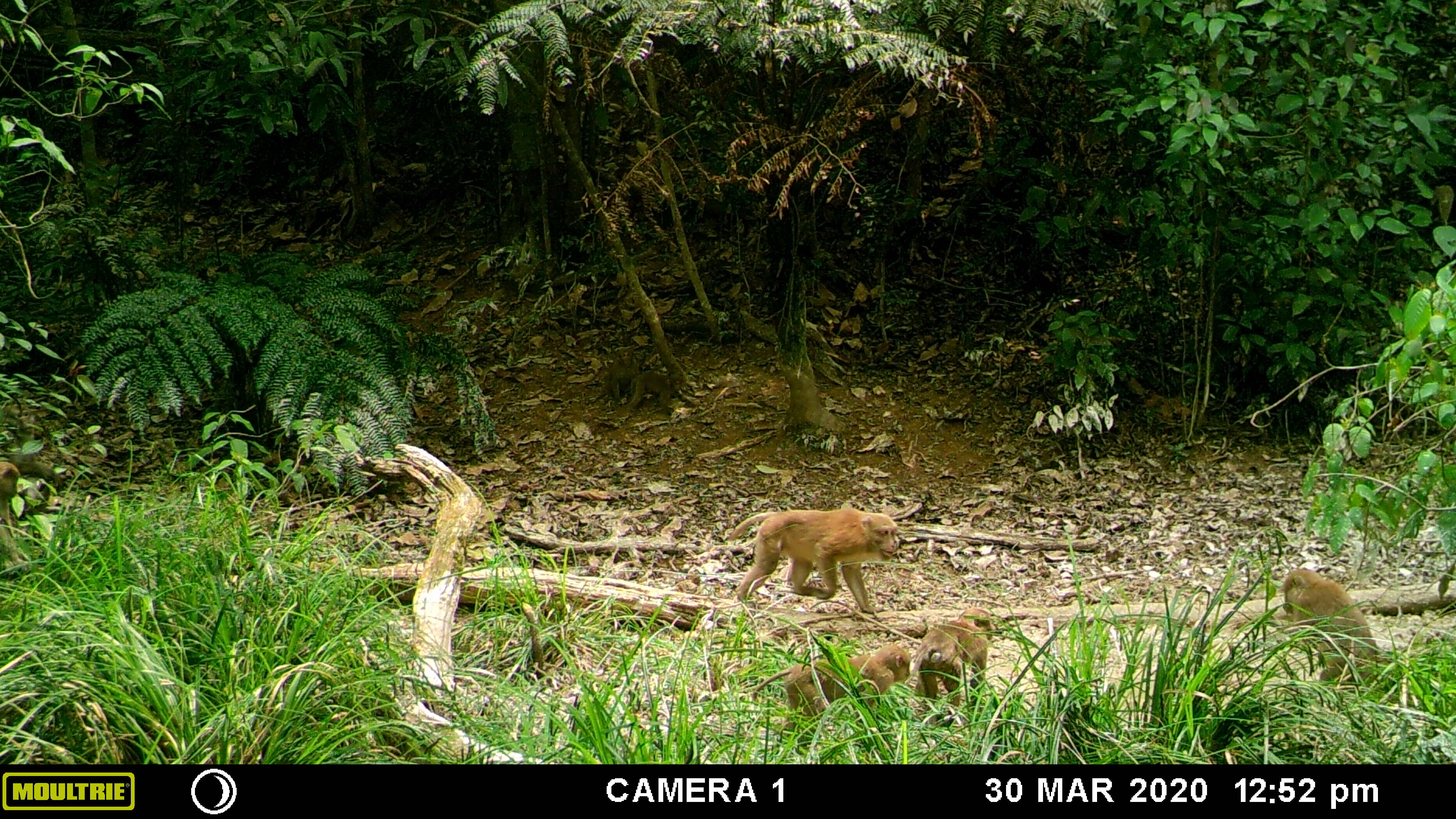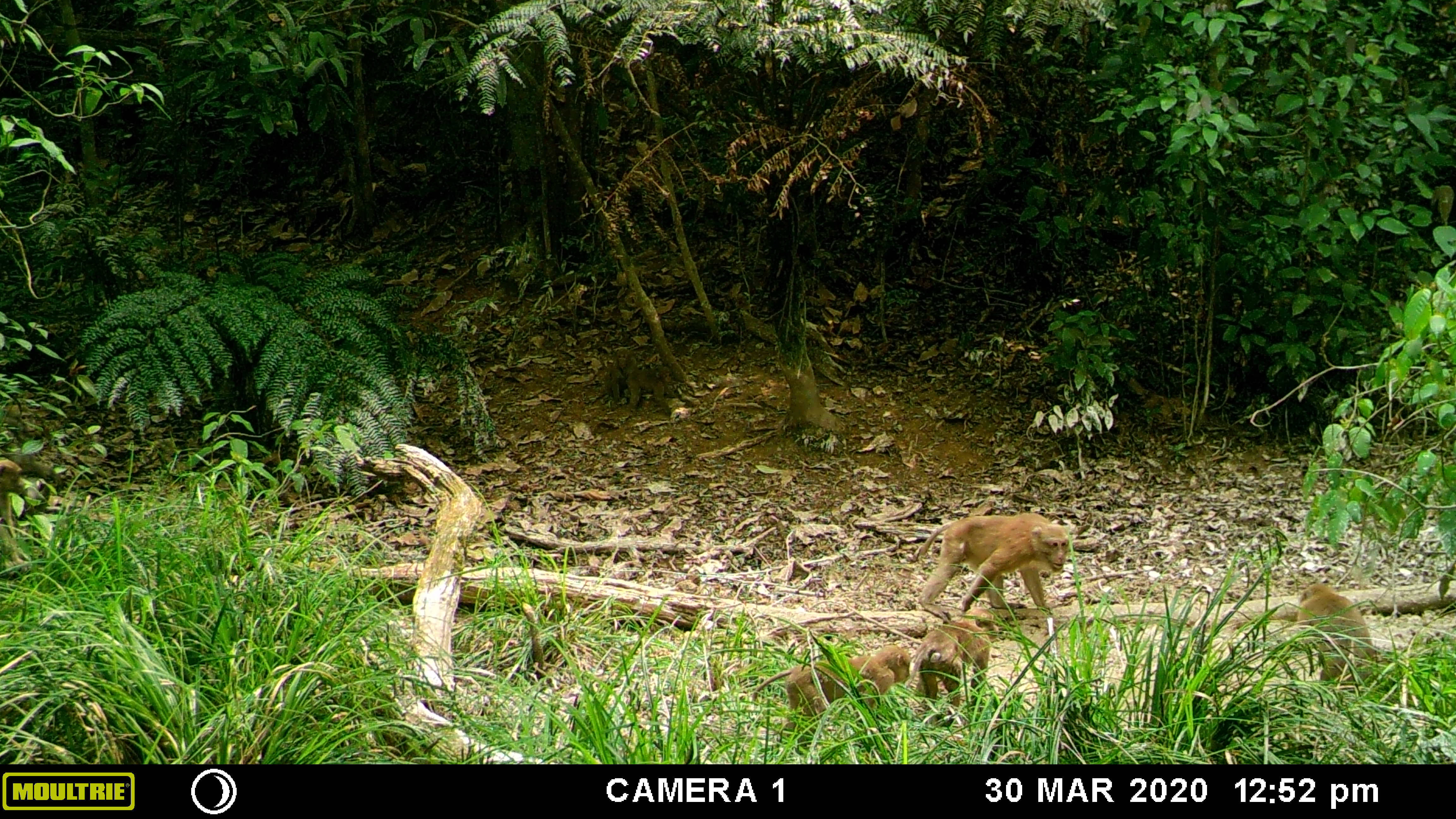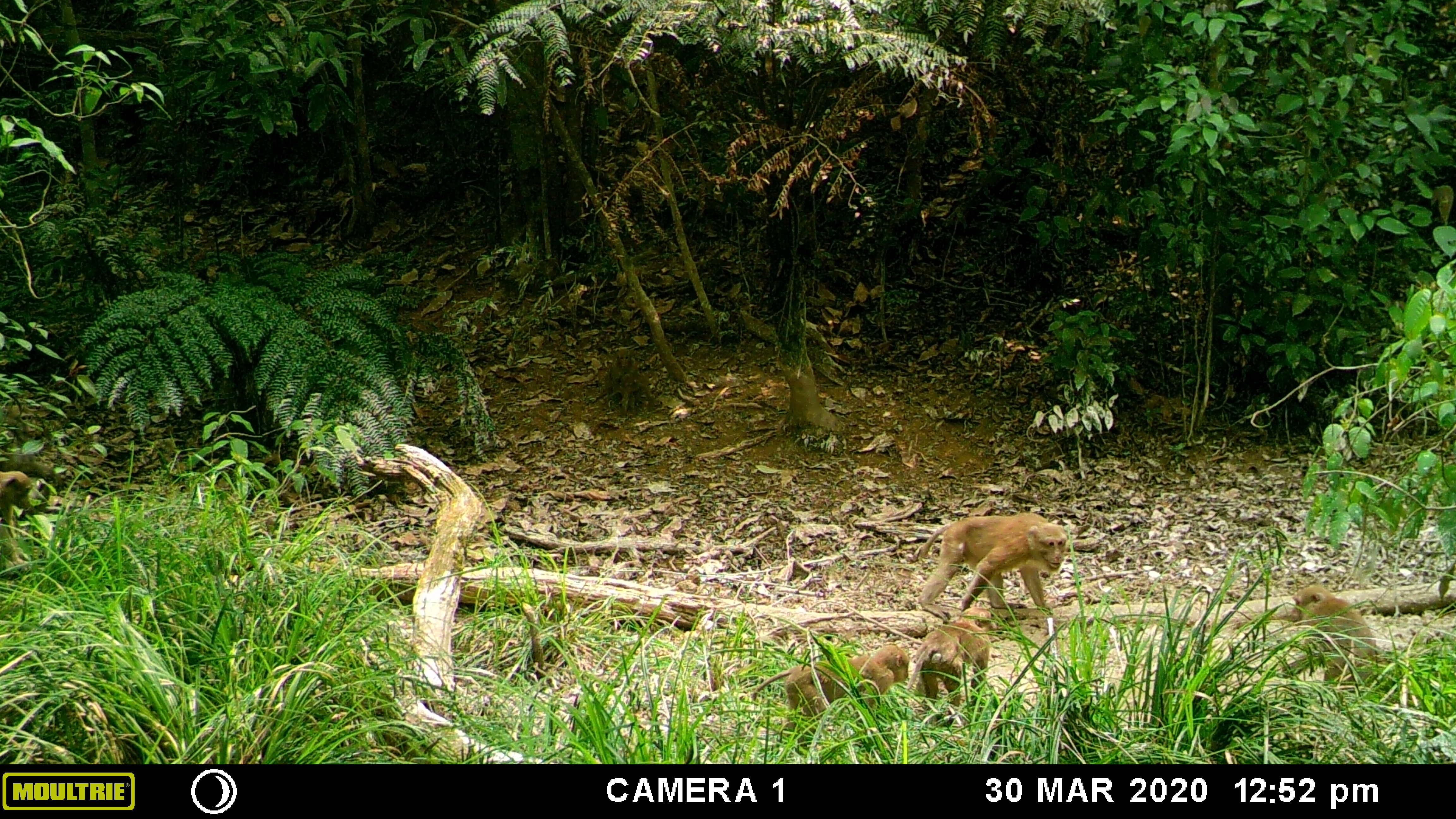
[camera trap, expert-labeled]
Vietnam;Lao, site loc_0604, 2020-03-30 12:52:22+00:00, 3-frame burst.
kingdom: Animalia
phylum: Chordata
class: Mammalia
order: Primates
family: Cercopithecidae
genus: Macaca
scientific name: Macaca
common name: macaques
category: assam or rhesus macaque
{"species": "assam or rhesus macaque (macaques) (Macaca)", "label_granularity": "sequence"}